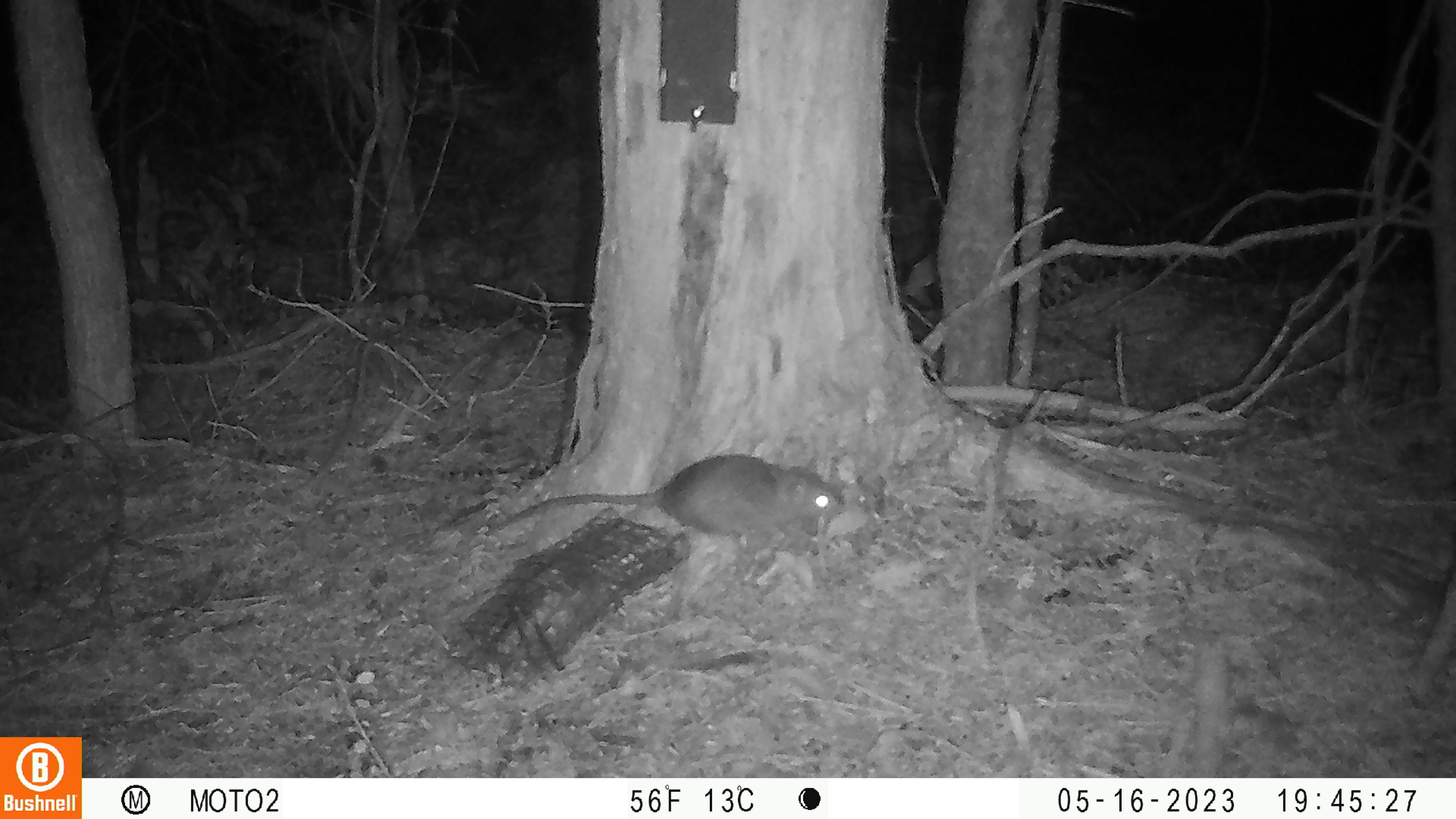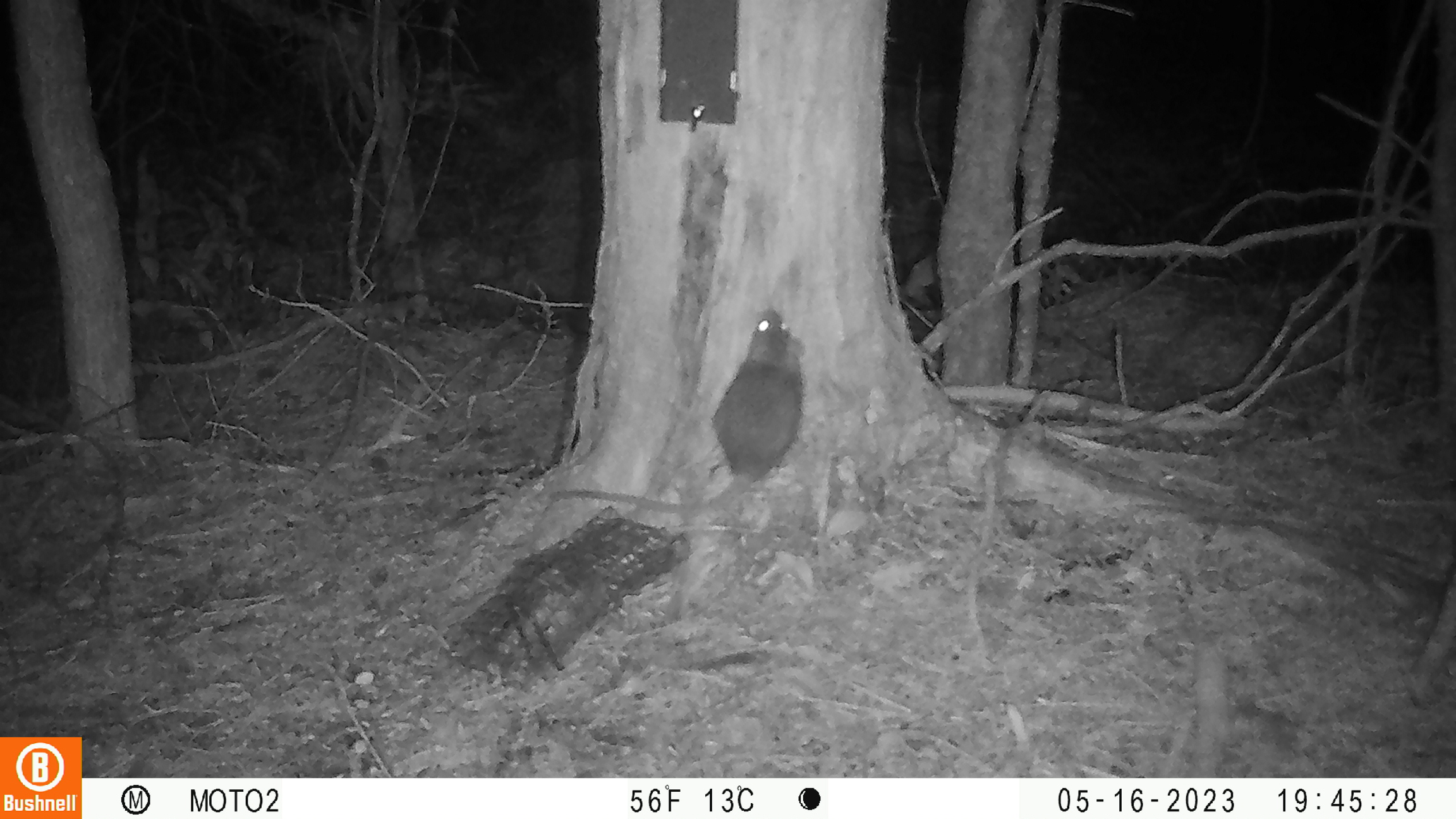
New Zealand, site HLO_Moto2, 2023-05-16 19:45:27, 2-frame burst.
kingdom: Animalia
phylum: Chordata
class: Mammalia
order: Rodentia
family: Muridae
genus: Rattus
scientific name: Rattus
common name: rat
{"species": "rat (Rattus)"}